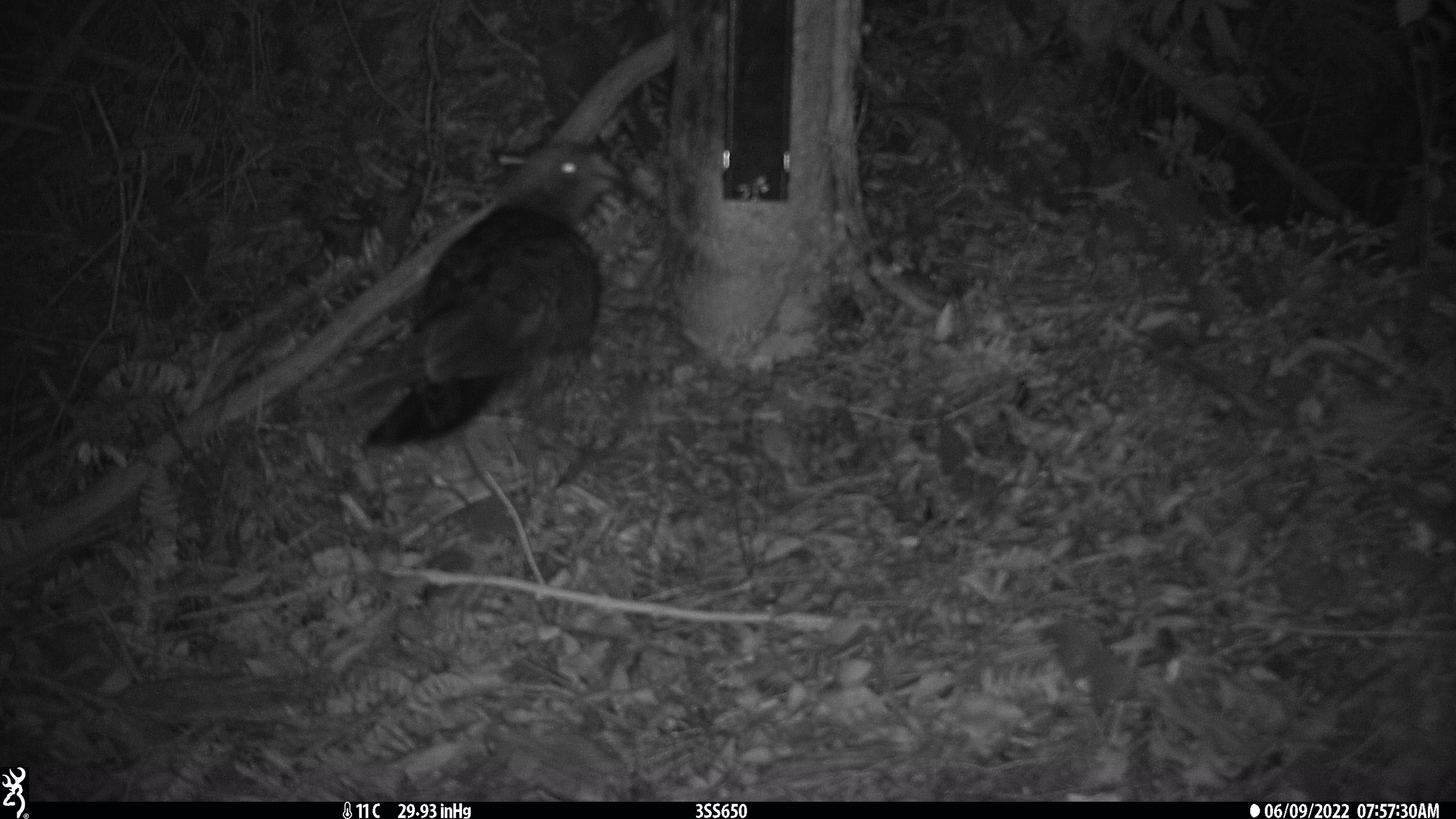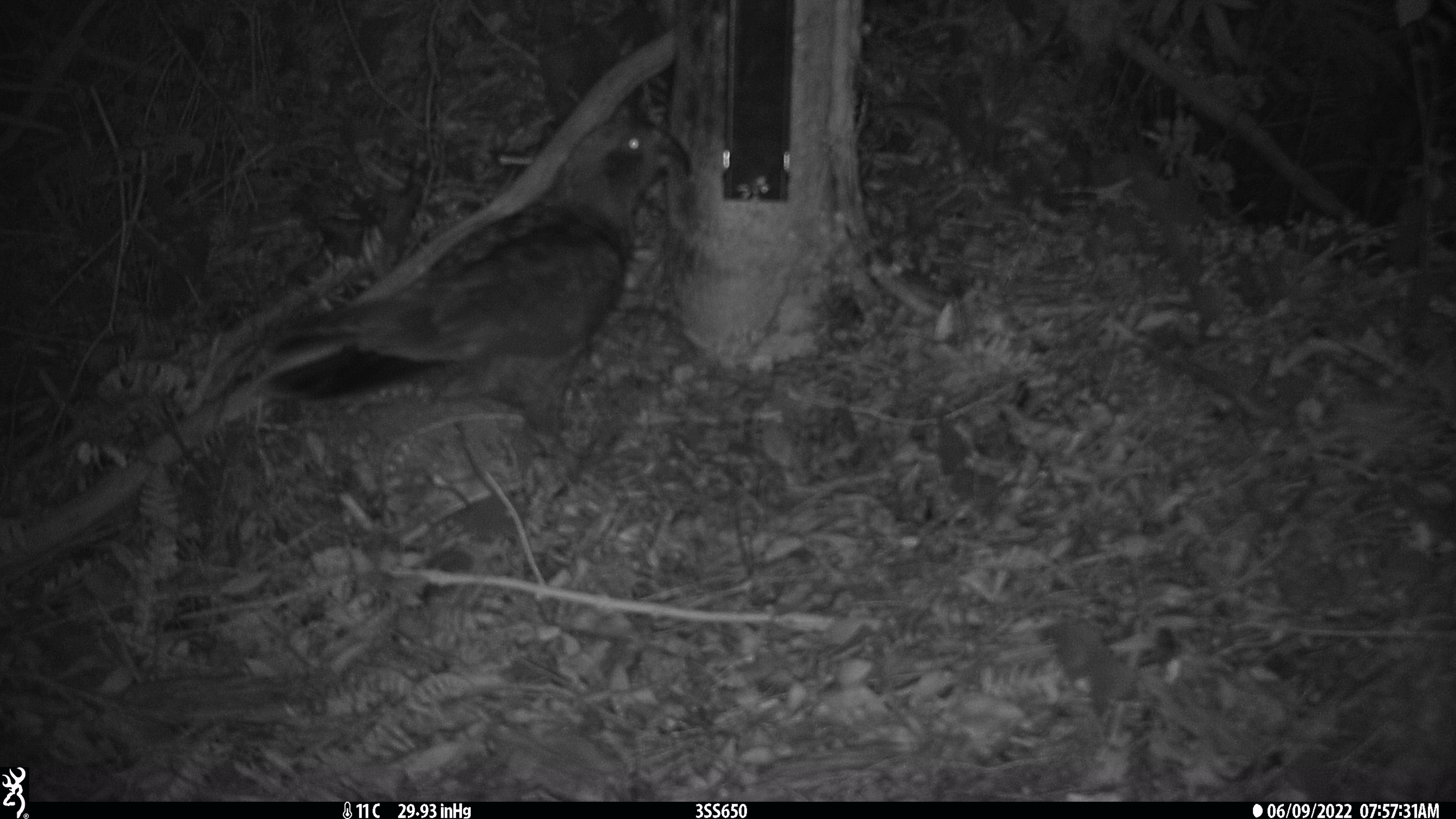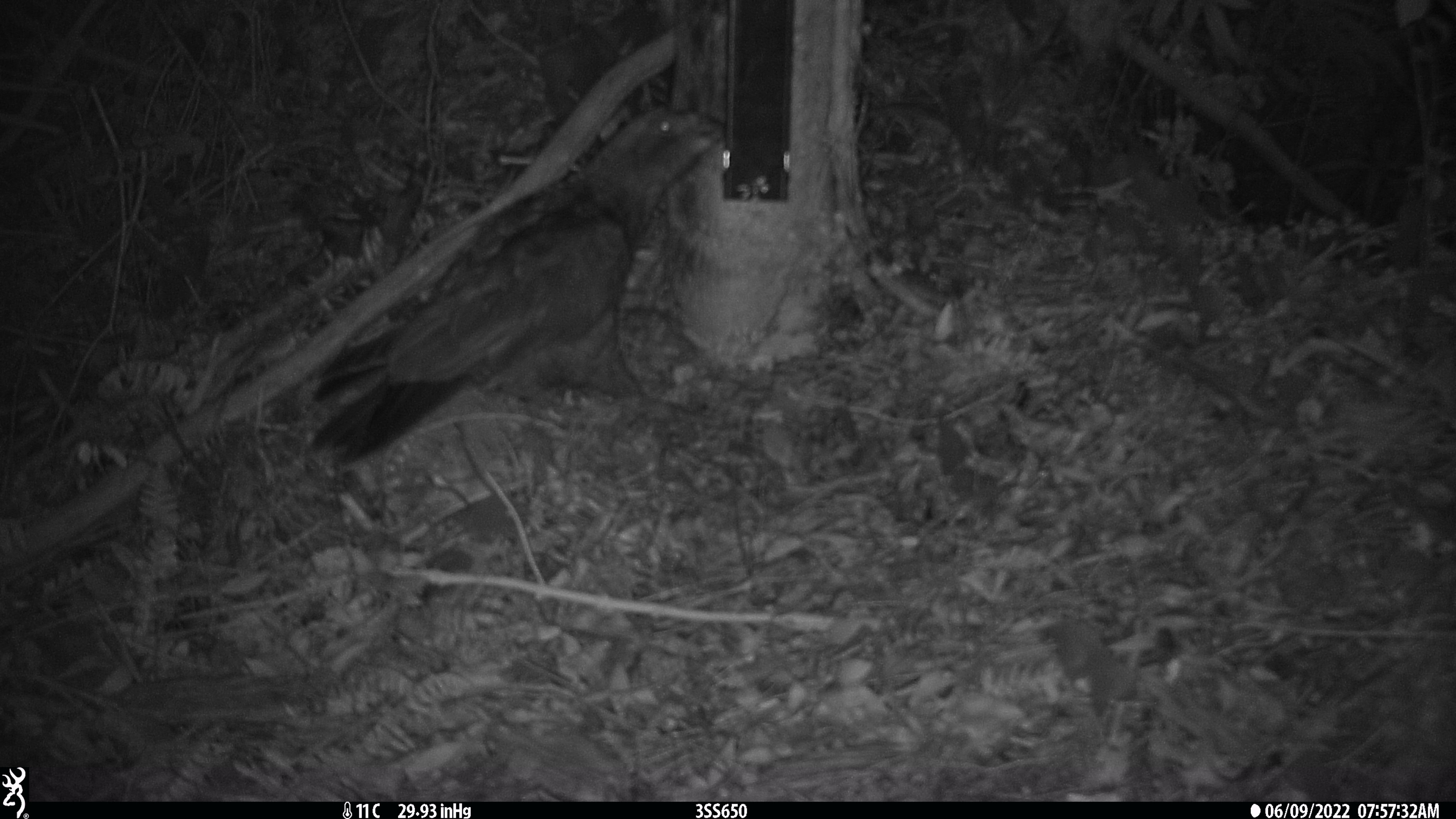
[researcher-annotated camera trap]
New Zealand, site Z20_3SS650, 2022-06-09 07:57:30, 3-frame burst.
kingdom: Animalia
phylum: Chordata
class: Aves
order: Psittaciformes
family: Strigopidae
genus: Nestor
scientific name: Nestor notabilis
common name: kea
Kea (Nestor notabilis).